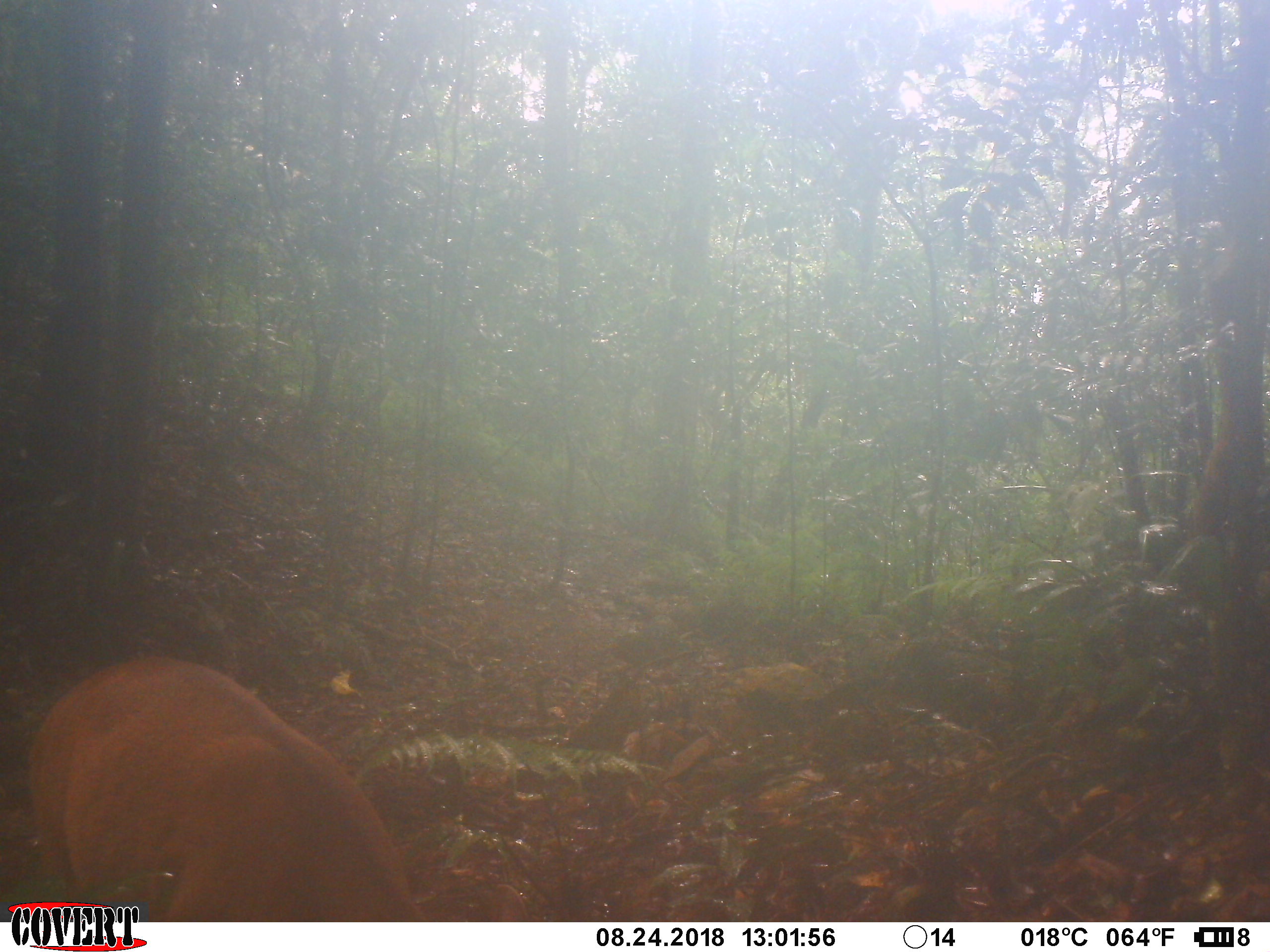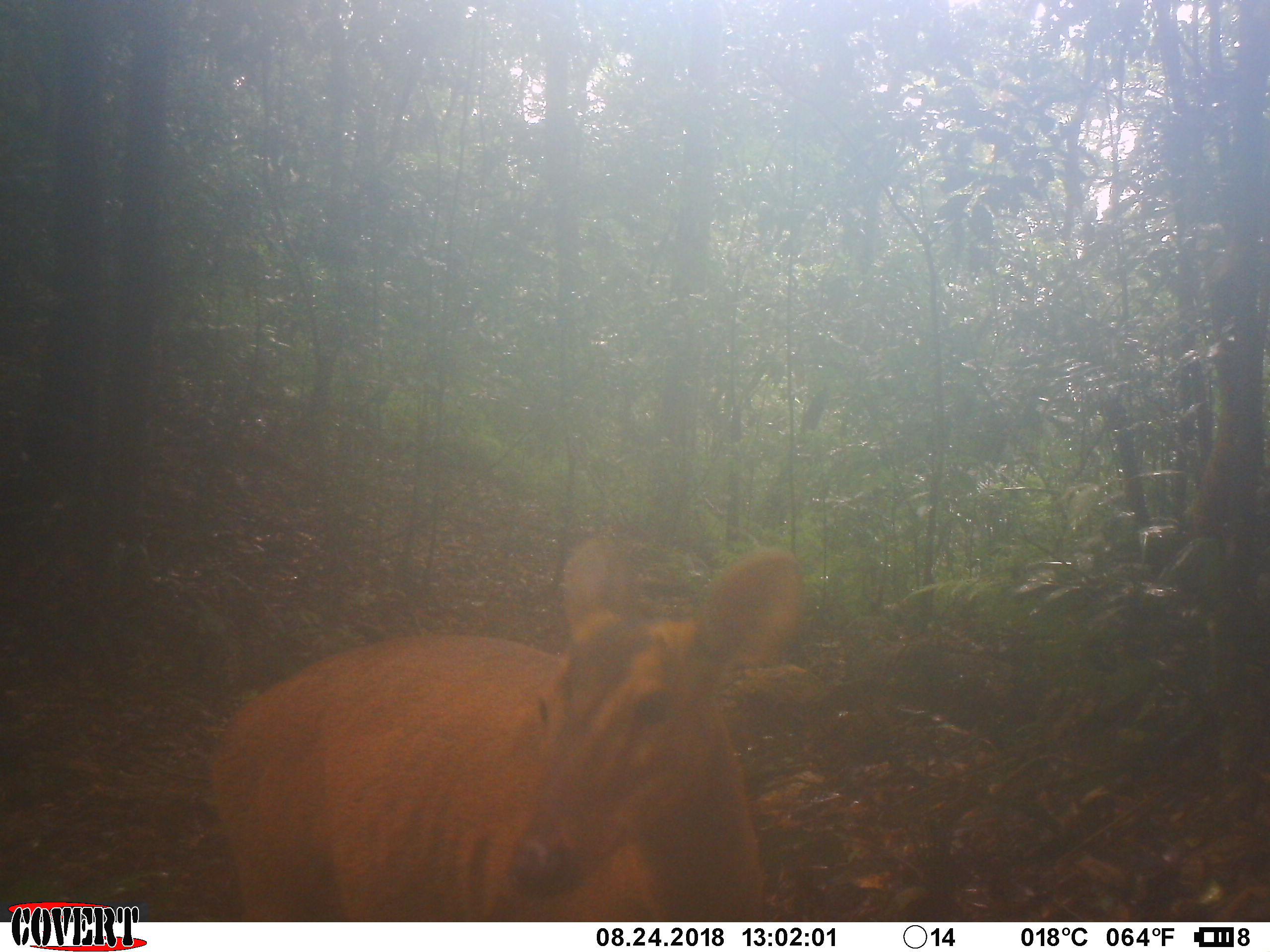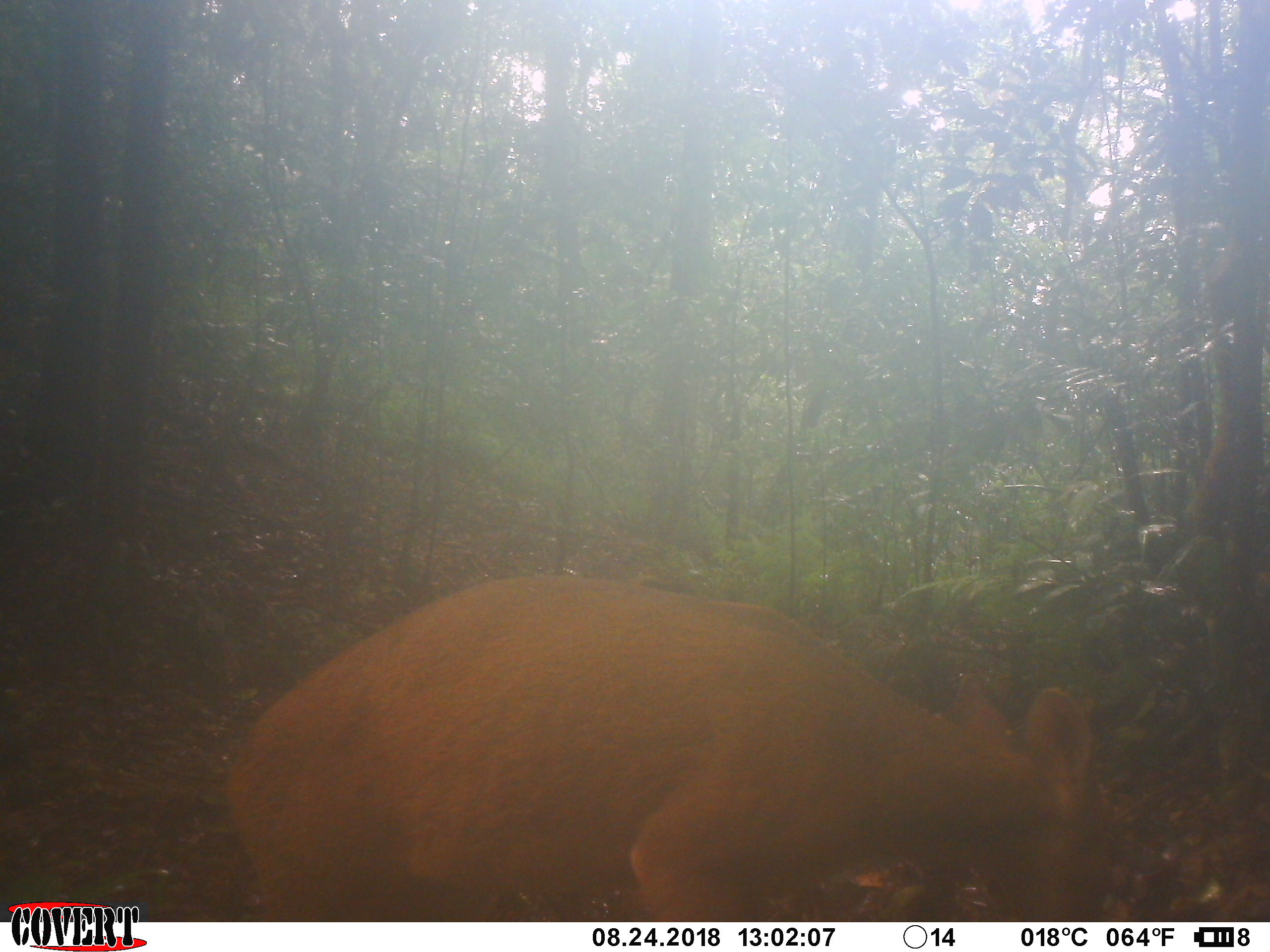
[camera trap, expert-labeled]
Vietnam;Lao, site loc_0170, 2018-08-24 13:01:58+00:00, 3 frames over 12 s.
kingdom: Animalia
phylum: Chordata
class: Mammalia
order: Artiodactyla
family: Cervidae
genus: Muntiacus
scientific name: Muntiacus vuquangensis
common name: large-antlered muntjac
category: large antlered muntjac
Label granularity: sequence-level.